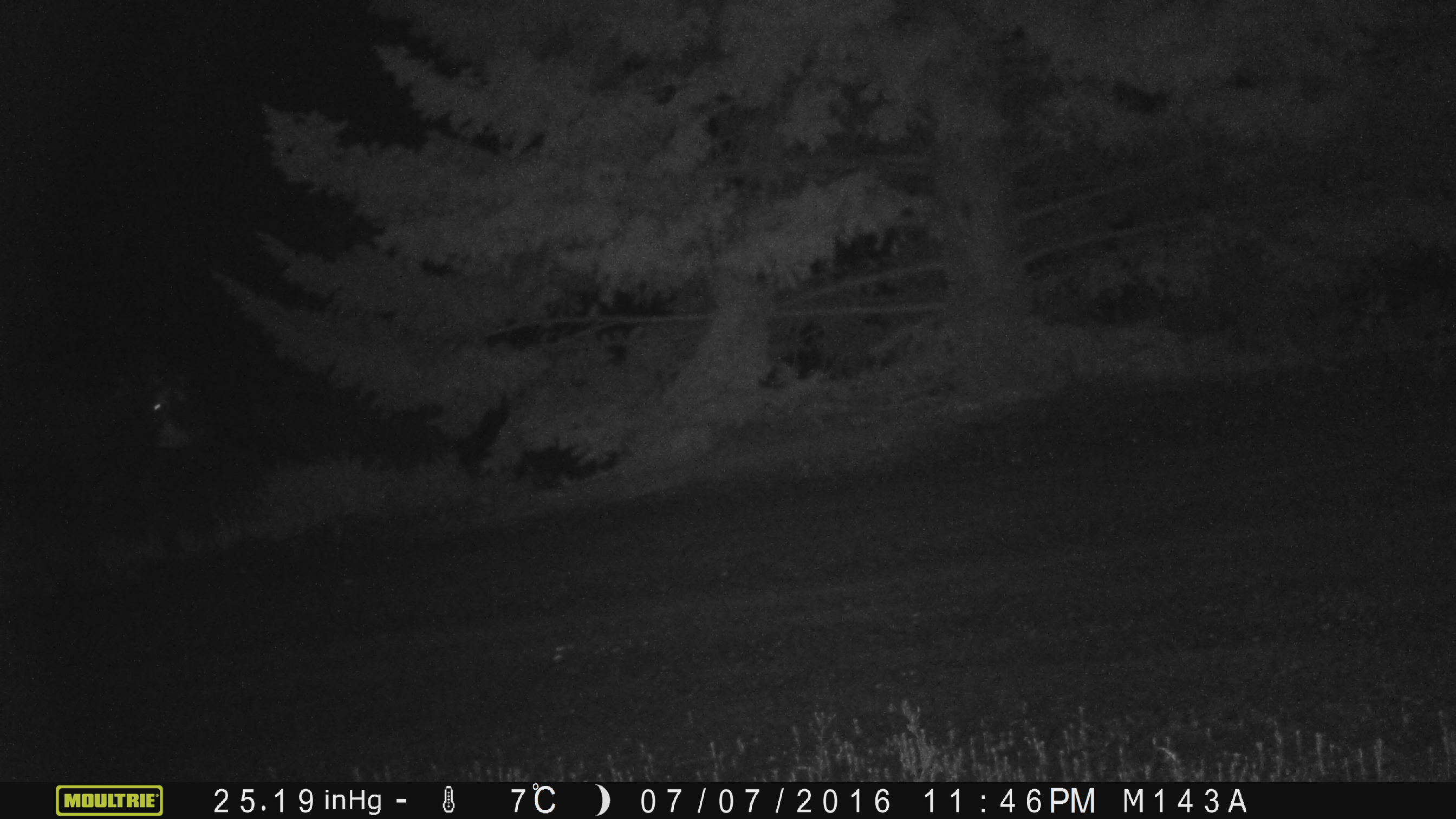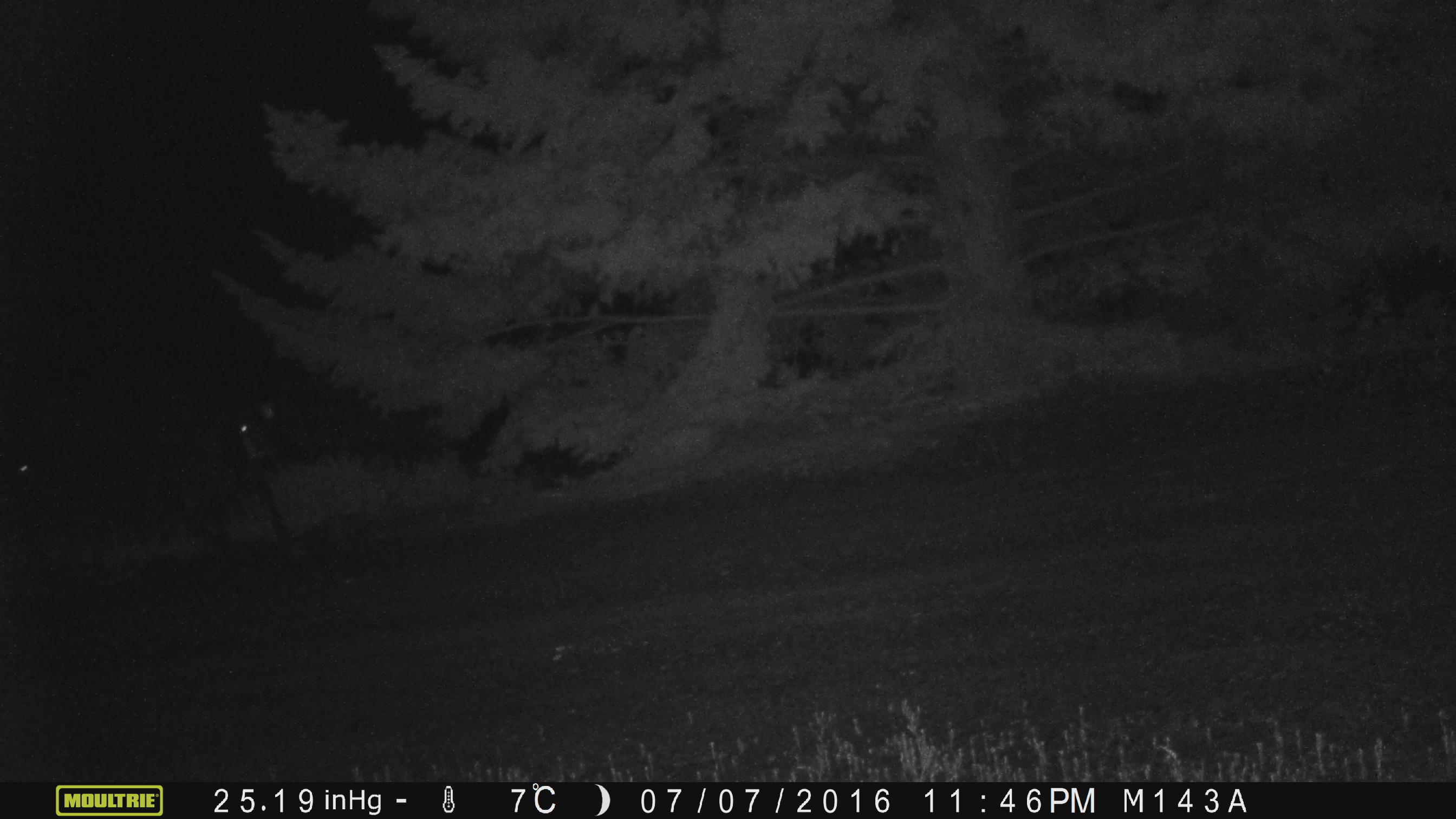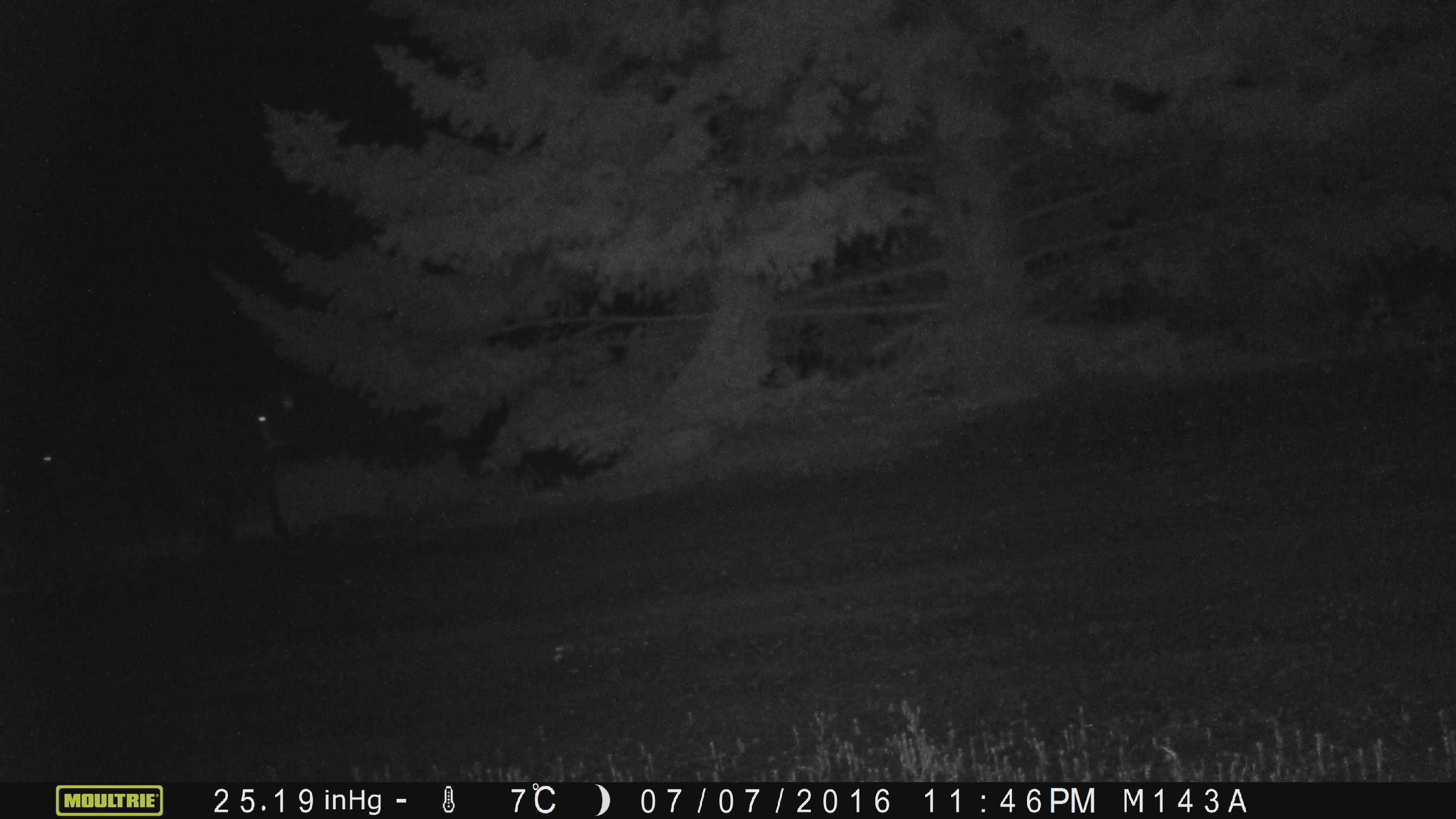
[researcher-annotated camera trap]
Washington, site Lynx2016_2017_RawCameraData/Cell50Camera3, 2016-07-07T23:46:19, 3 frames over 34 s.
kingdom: Animalia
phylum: Chordata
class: Mammalia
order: Artiodactyla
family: Bovidae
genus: Bos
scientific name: Bos taurus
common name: domestic cattle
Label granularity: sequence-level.